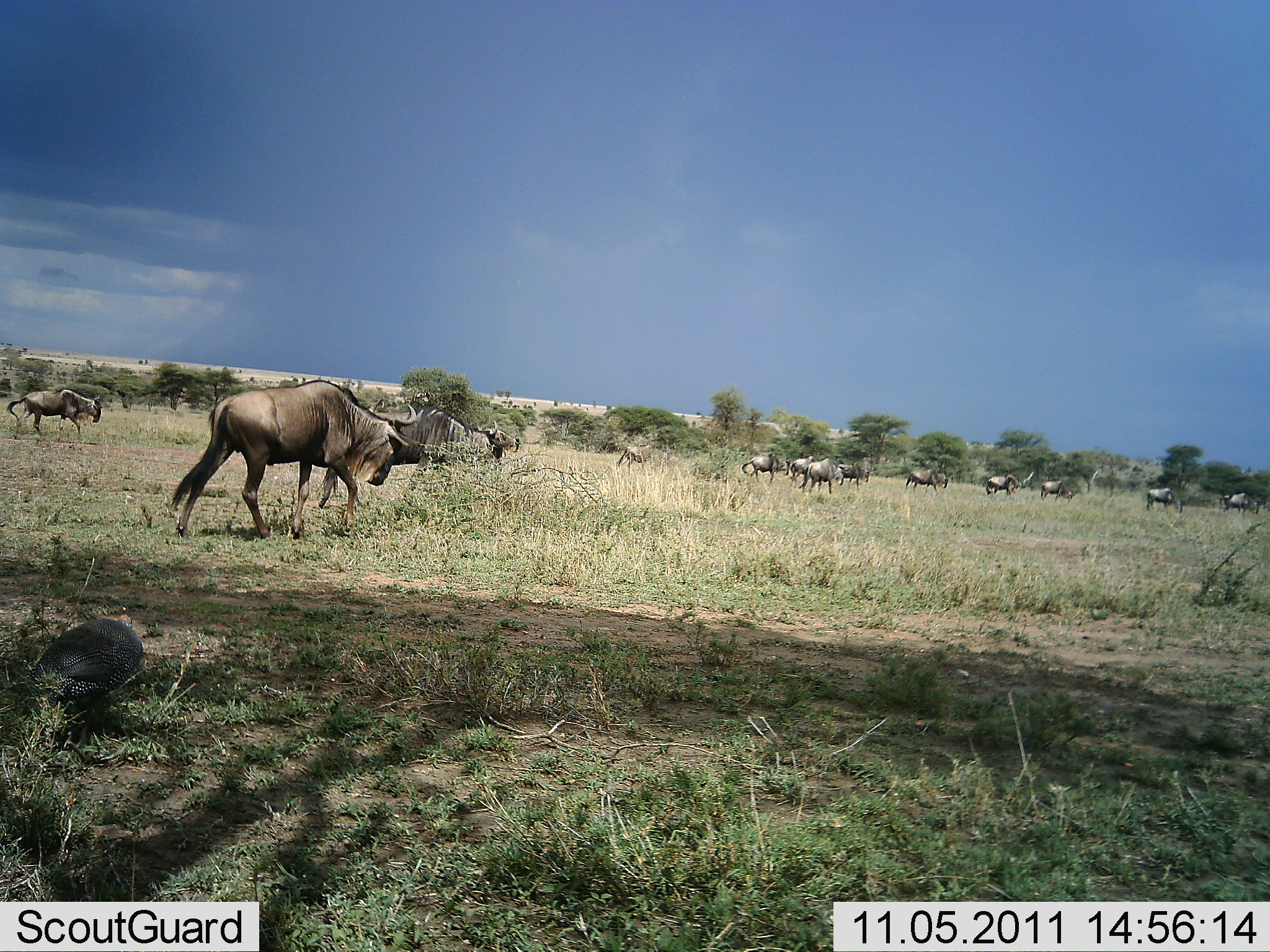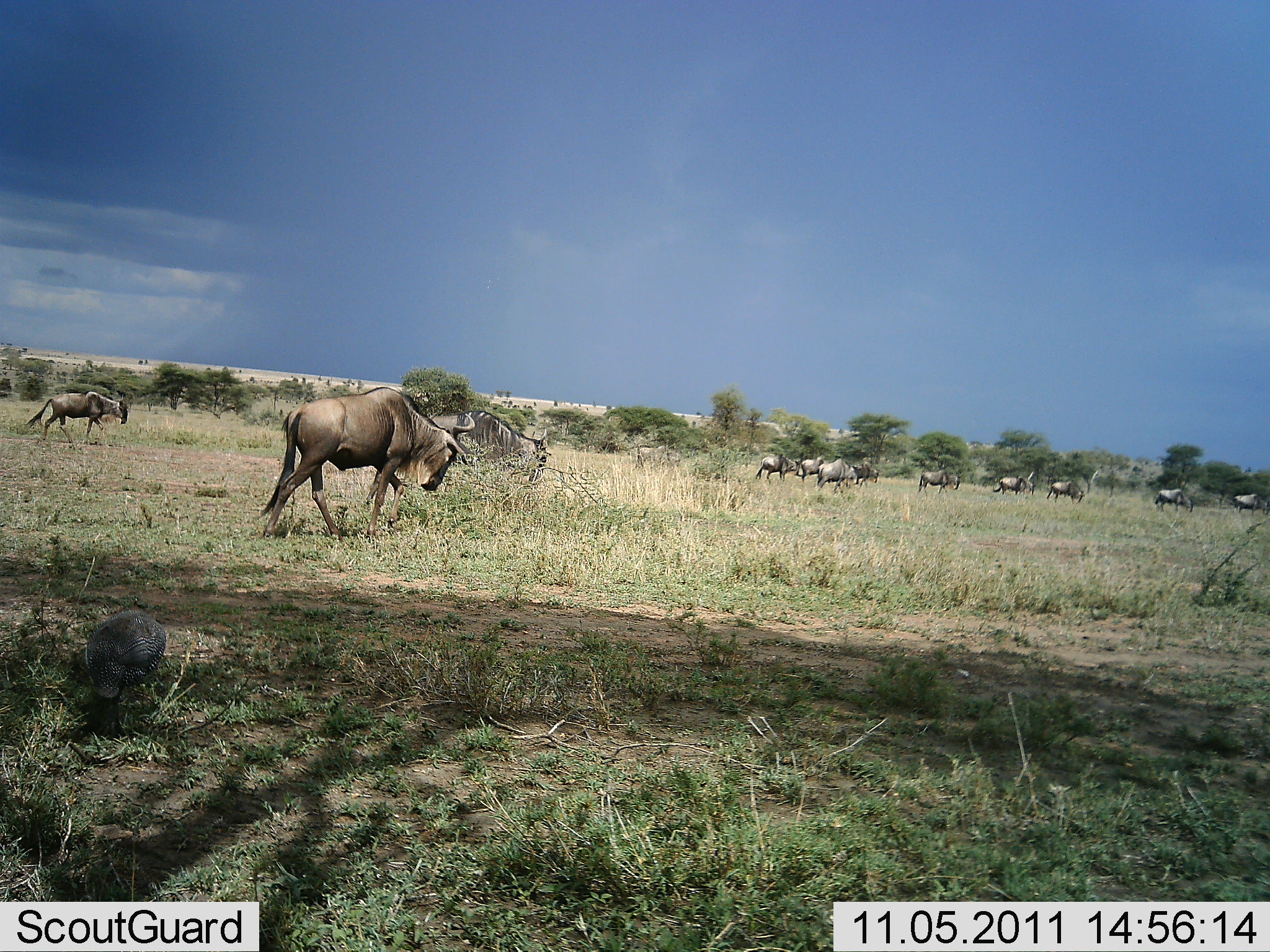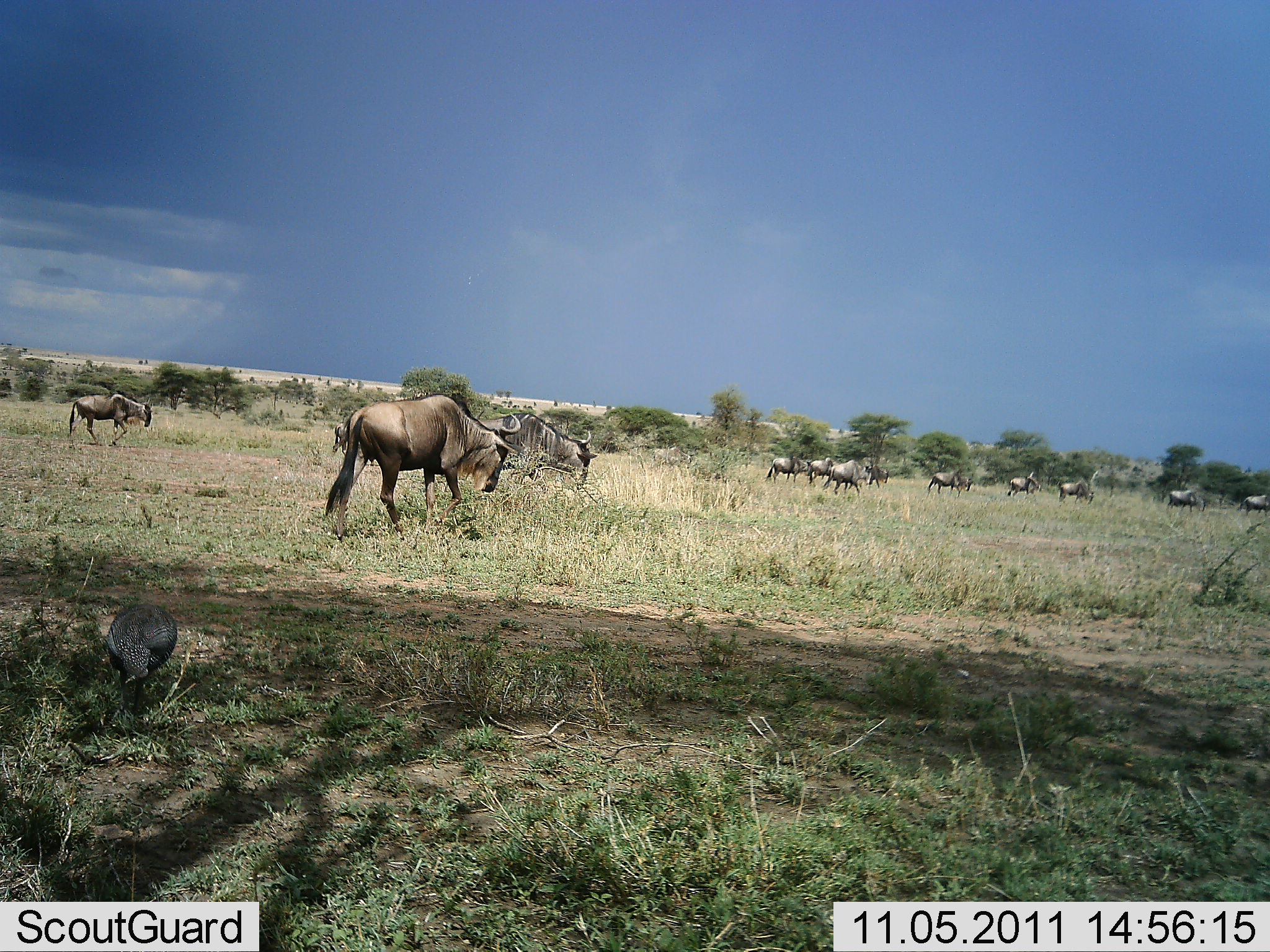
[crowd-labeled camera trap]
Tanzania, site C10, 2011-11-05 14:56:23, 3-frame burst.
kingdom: Animalia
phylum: Chordata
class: Aves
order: Galliformes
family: Numididae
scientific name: Numididae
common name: guinea fowl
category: guineafowl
Guineafowl (guinea fowl) (Numididae), count 1. Behavior (volunteer vote fractions): standing 8%, resting 0%, moving 58%, interacting 0%. Young present (vote fraction): 0%. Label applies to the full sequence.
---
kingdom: Animalia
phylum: Chordata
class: Mammalia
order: Artiodactyla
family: Bovidae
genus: Connochaetes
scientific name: Connochaetes taurinus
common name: blue wildebeest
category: wildebeest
Wildebeest (blue wildebeest) (Connochaetes taurinus), count 11-50. Behavior (volunteer vote fractions): standing 0%, resting 0%, moving 96%, interacting 0%. Young present (vote fraction): 0%. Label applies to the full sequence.